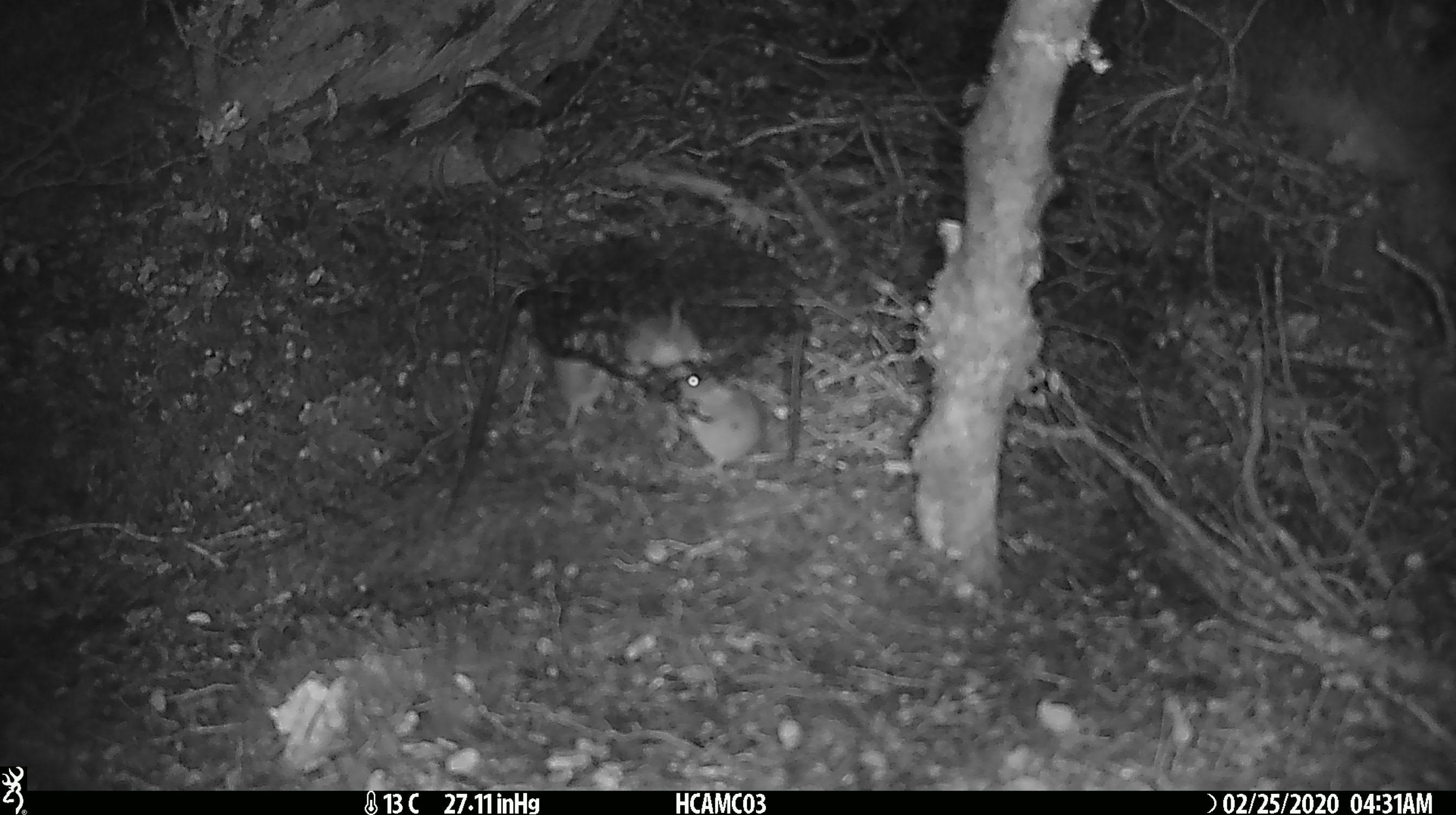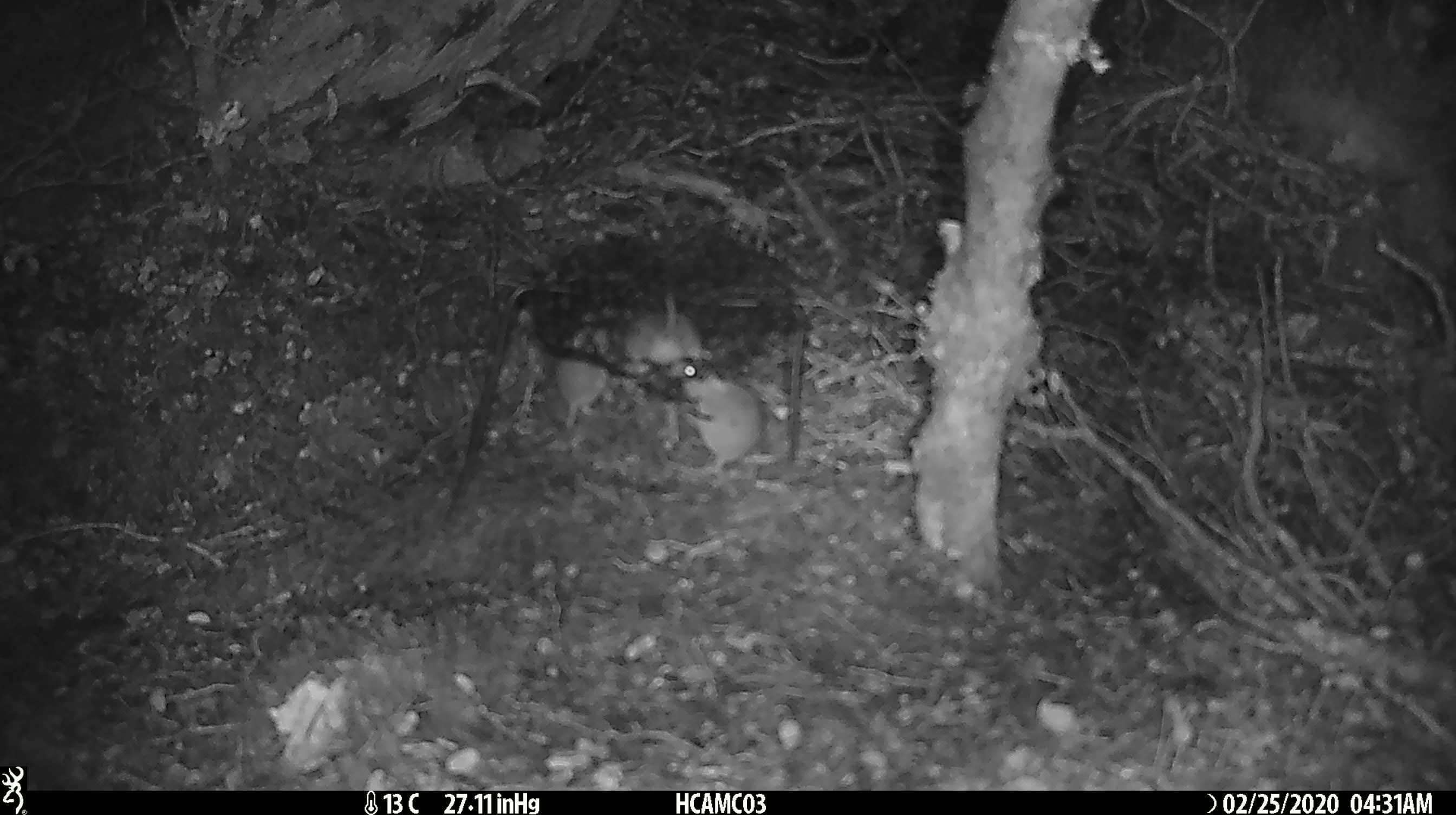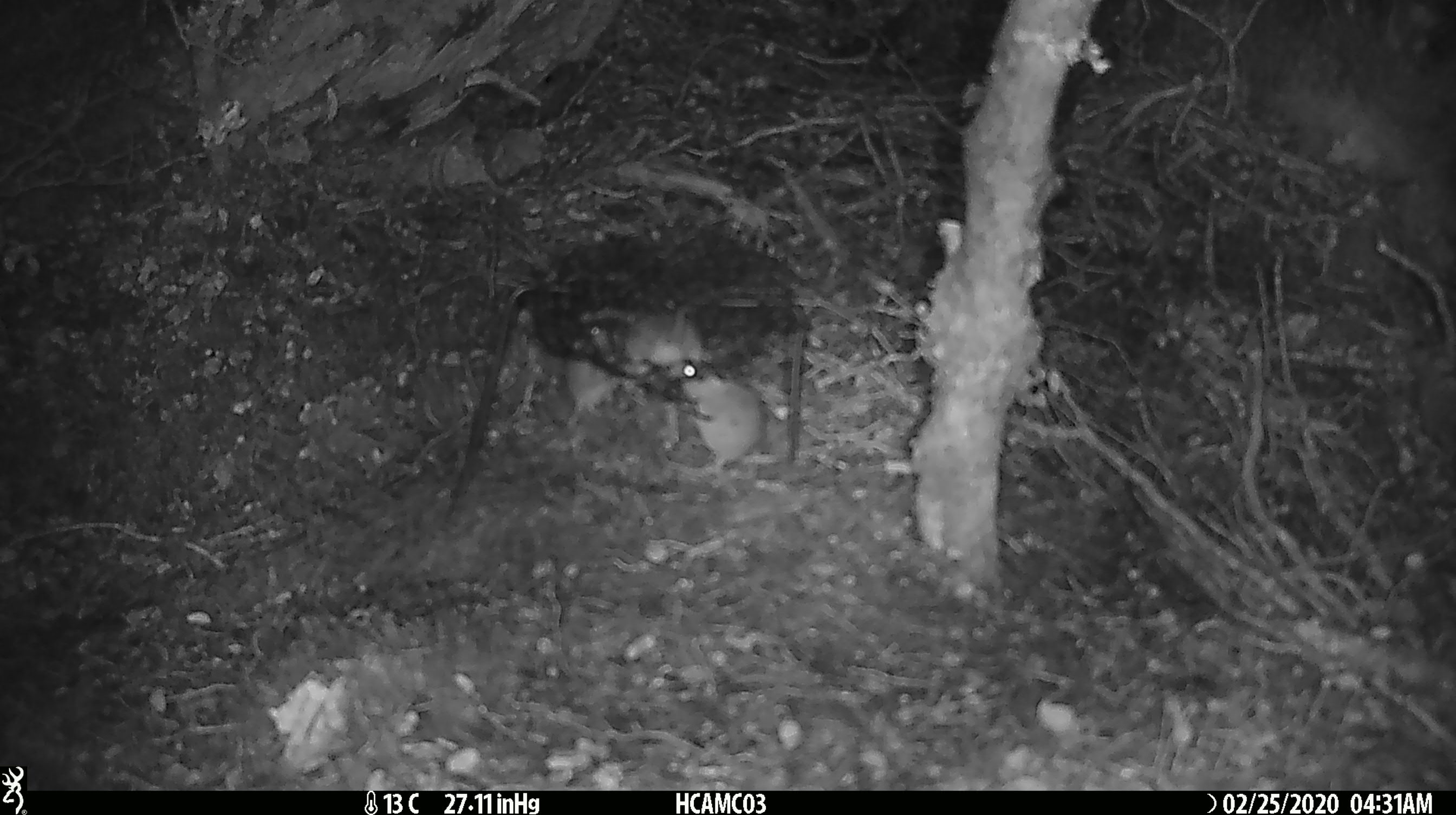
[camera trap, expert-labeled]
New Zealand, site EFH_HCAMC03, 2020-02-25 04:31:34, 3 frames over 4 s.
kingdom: Animalia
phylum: Chordata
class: Mammalia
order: Rodentia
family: Muridae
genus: Mus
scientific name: Mus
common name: mouse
Mouse (Mus).